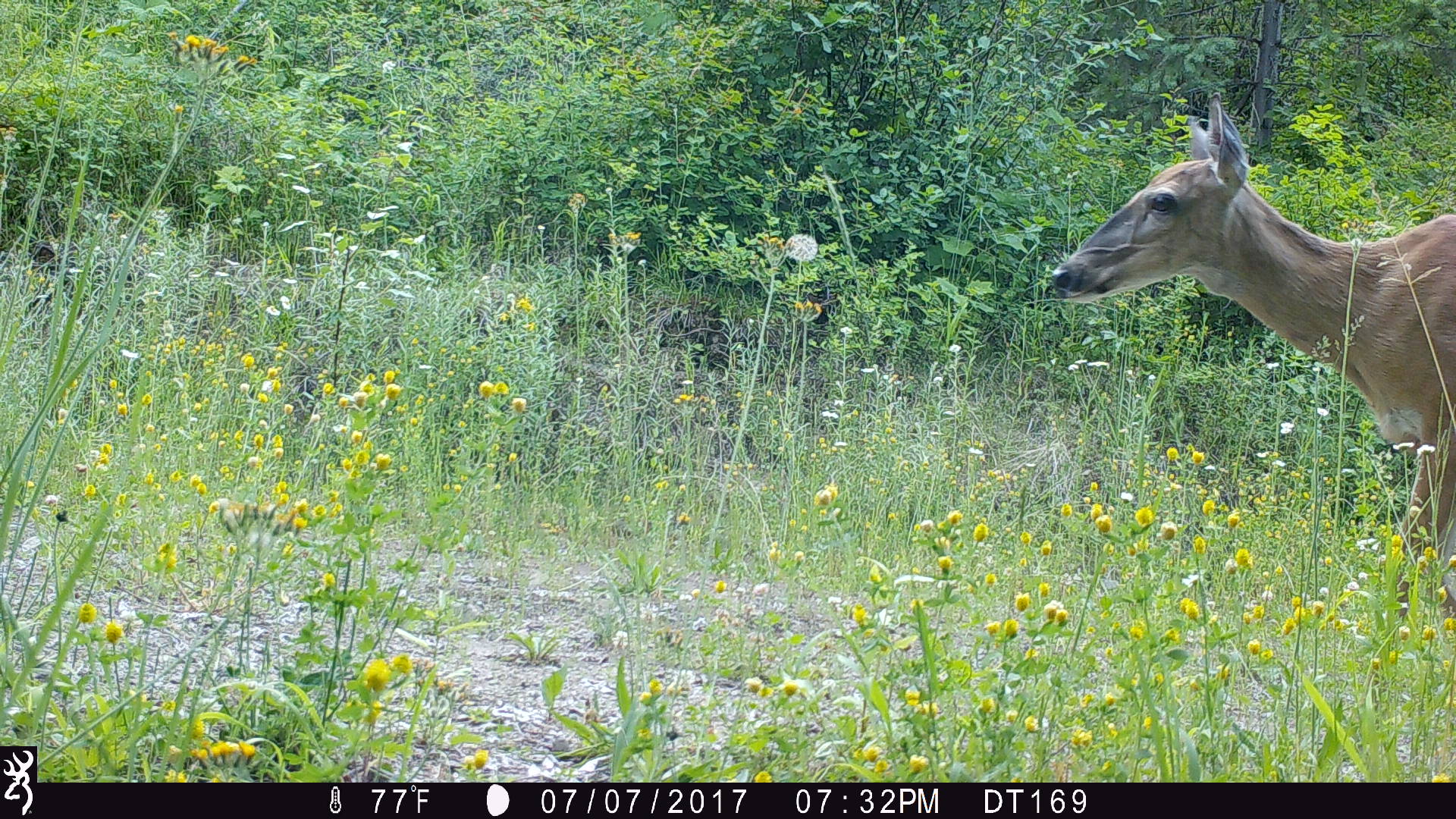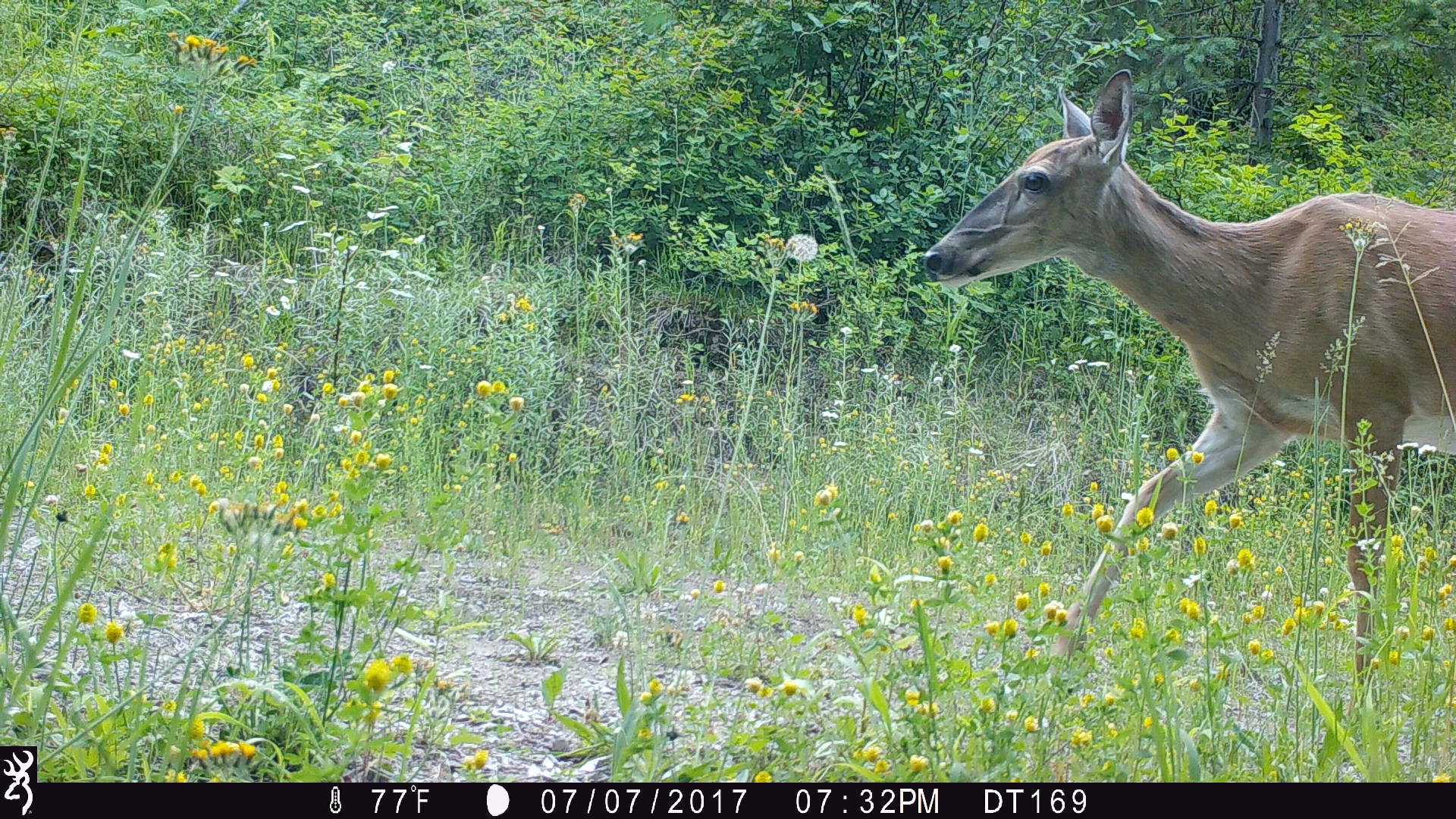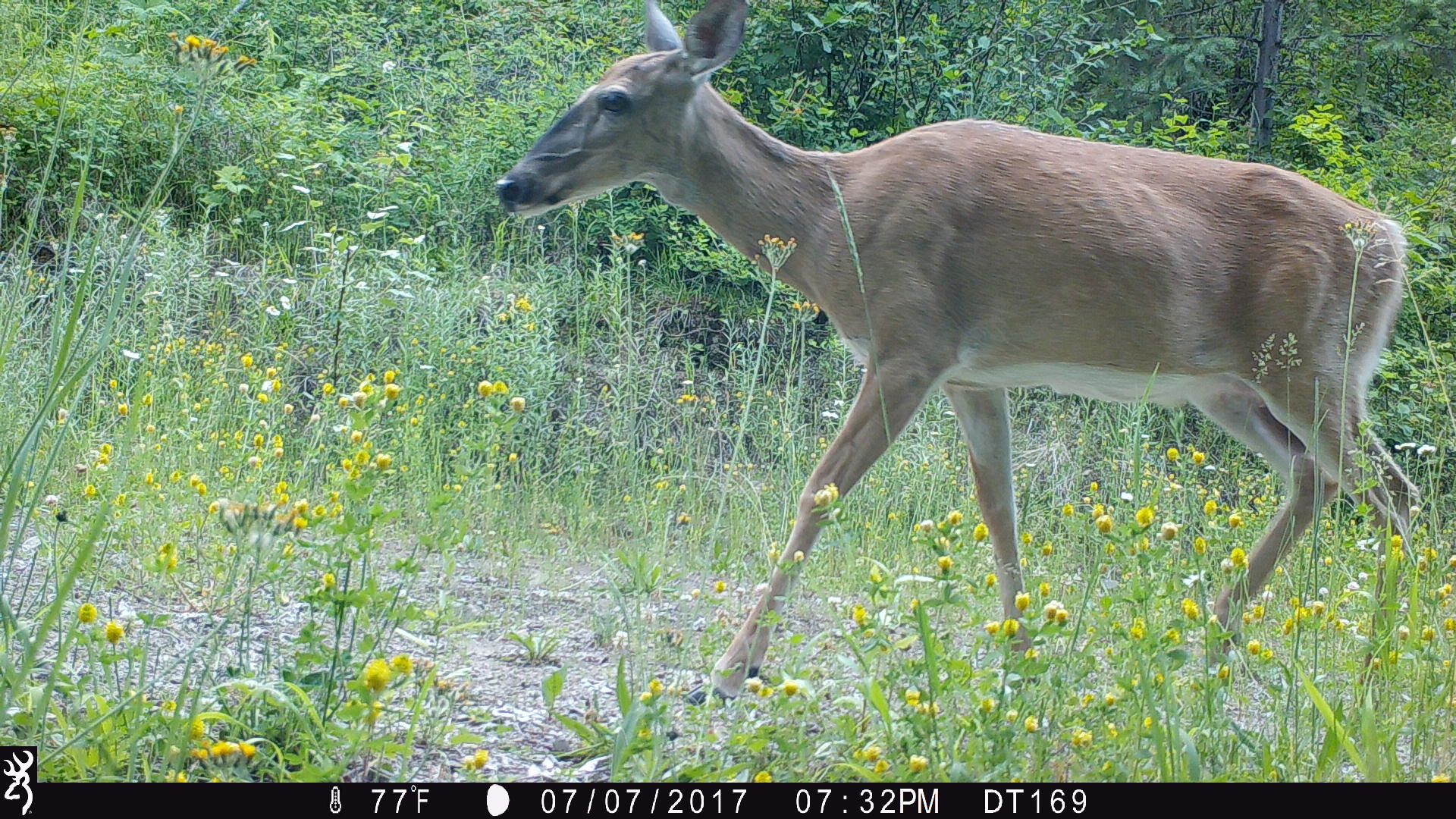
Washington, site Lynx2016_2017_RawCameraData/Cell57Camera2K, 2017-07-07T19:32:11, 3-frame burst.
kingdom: Animalia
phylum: Chordata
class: Mammalia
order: Artiodactyla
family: Cervidae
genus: Odocoileus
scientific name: Odocoileus virginianus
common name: white-tailed deer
Odocoileus virginianus (white-tailed deer). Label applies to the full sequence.